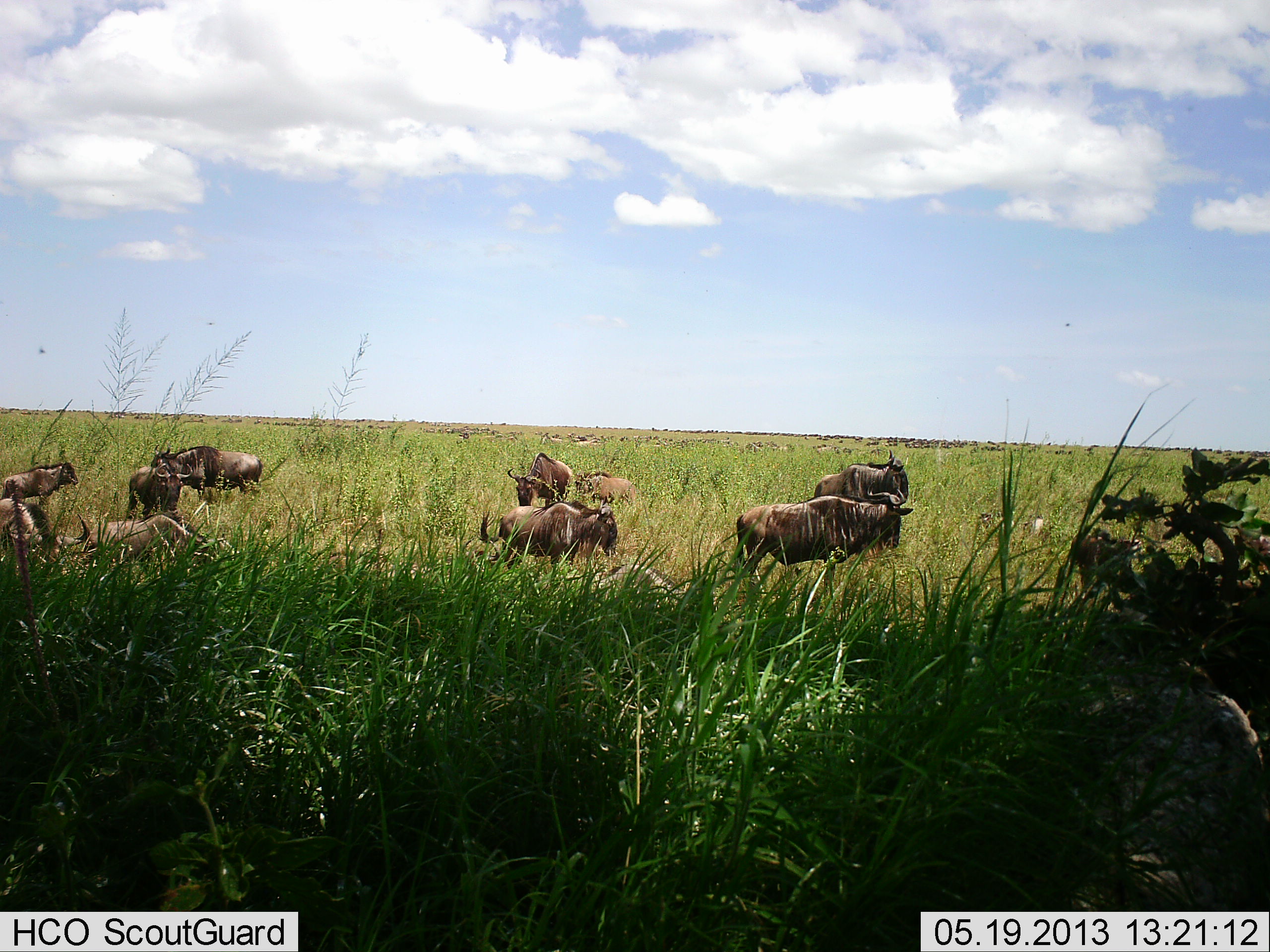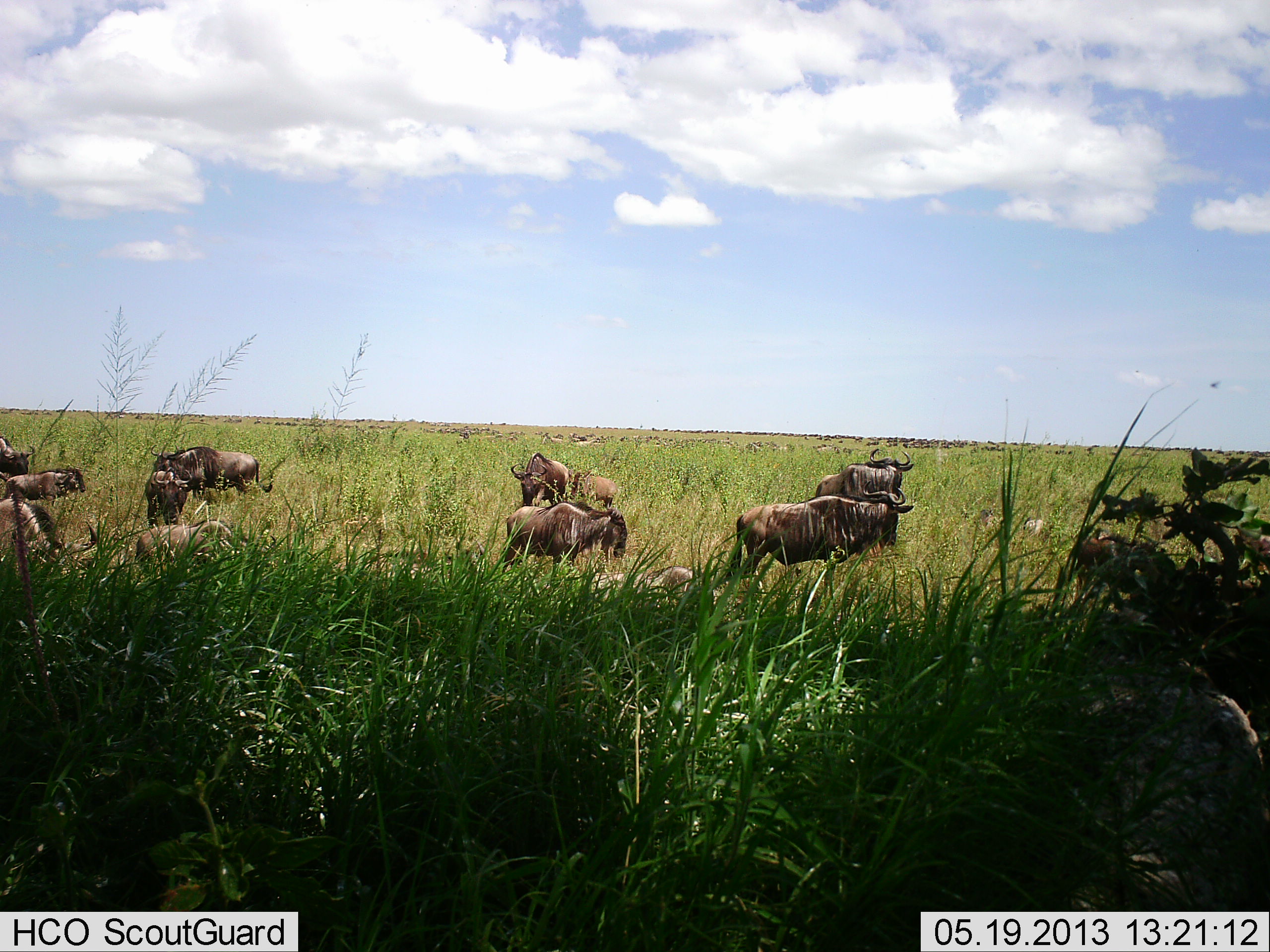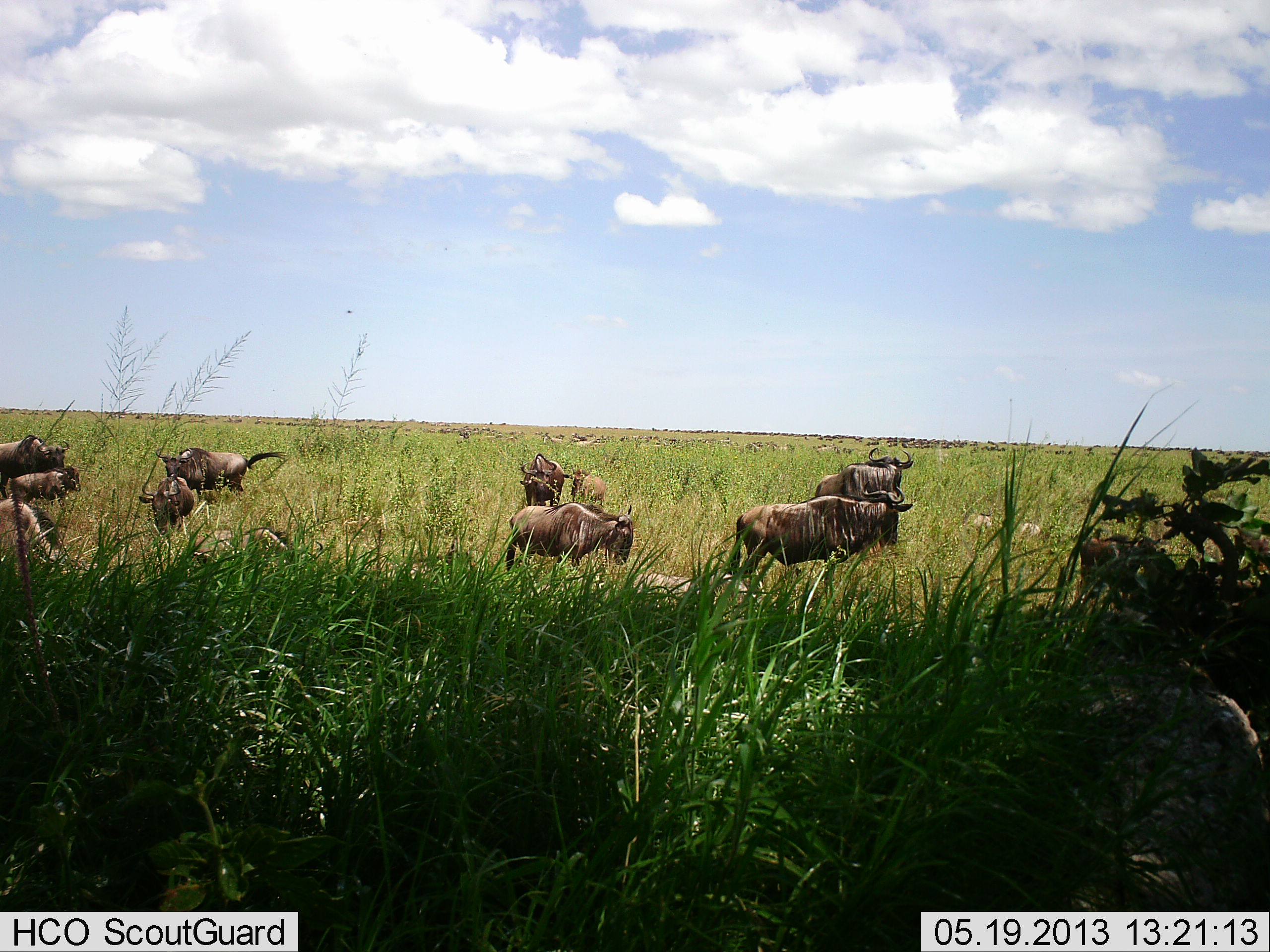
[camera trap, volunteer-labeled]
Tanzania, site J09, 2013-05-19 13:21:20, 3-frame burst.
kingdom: Animalia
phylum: Chordata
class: Mammalia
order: Artiodactyla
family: Bovidae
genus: Connochaetes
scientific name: Connochaetes taurinus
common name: blue wildebeest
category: wildebeest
Wildebeest (blue wildebeest) (Connochaetes taurinus), count 11-50. Behavior (volunteer vote fractions): standing 80%, resting 40%, moving 60%, interacting 0%. Young present (vote fraction): 30%. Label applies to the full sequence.